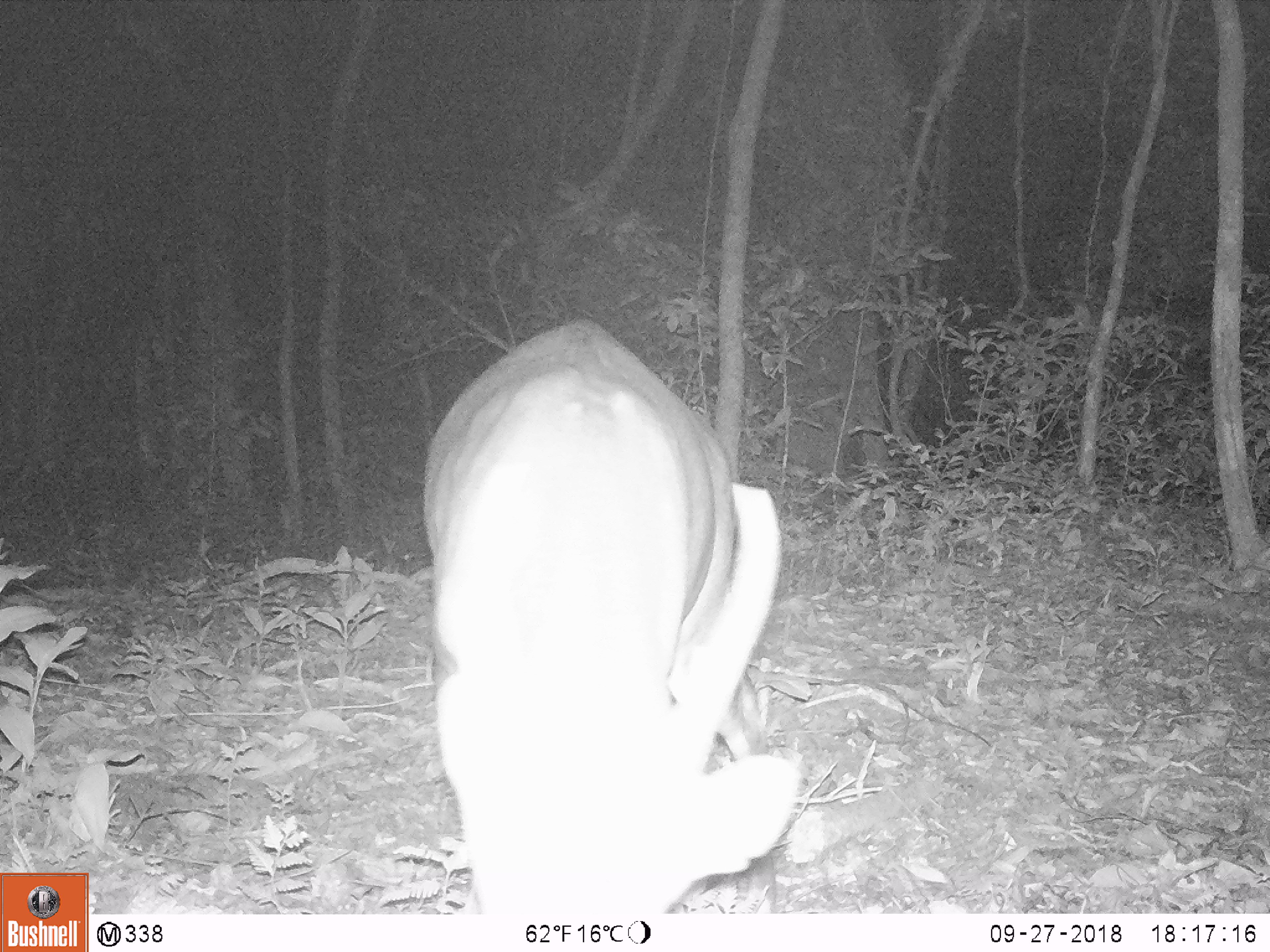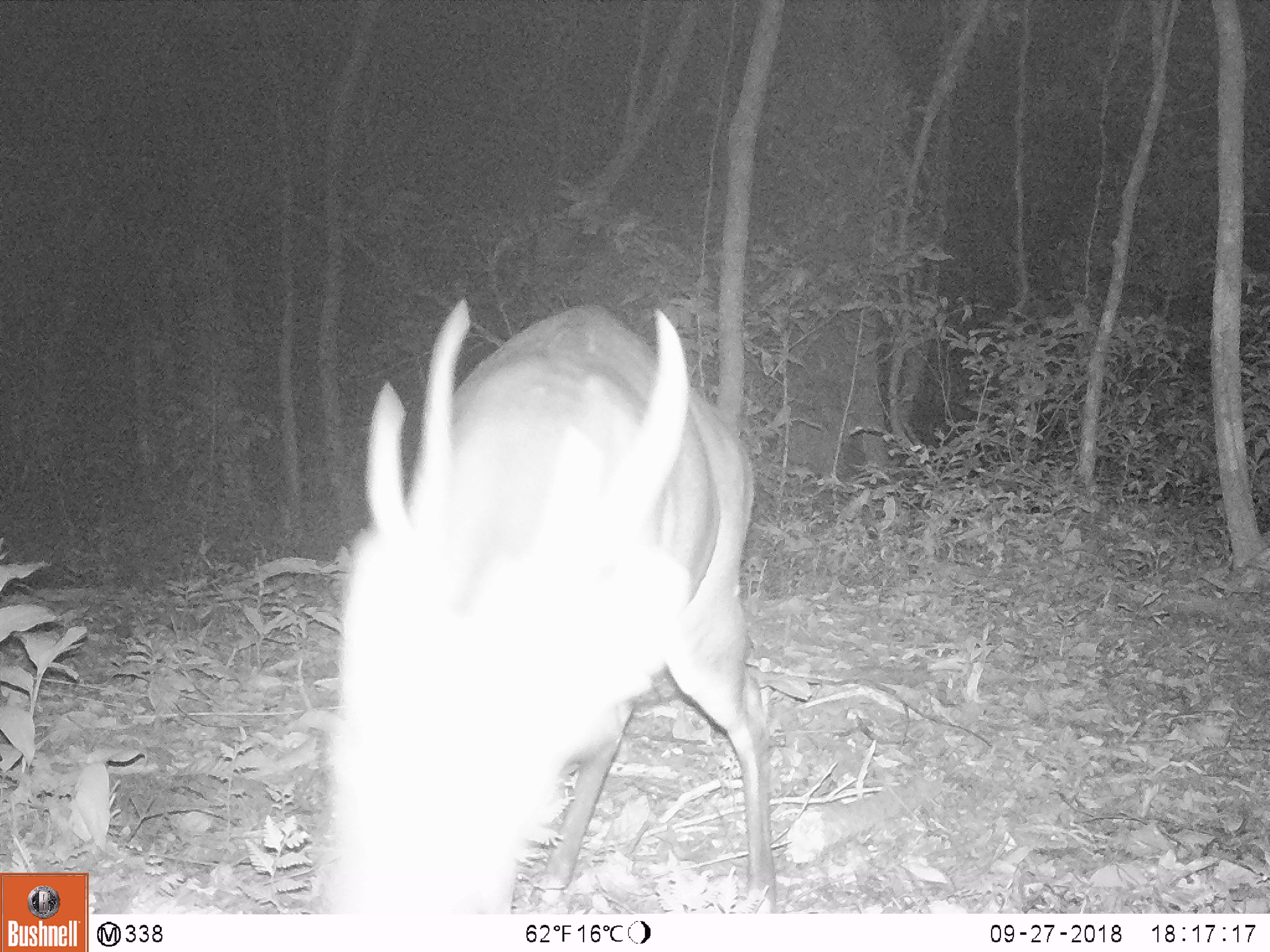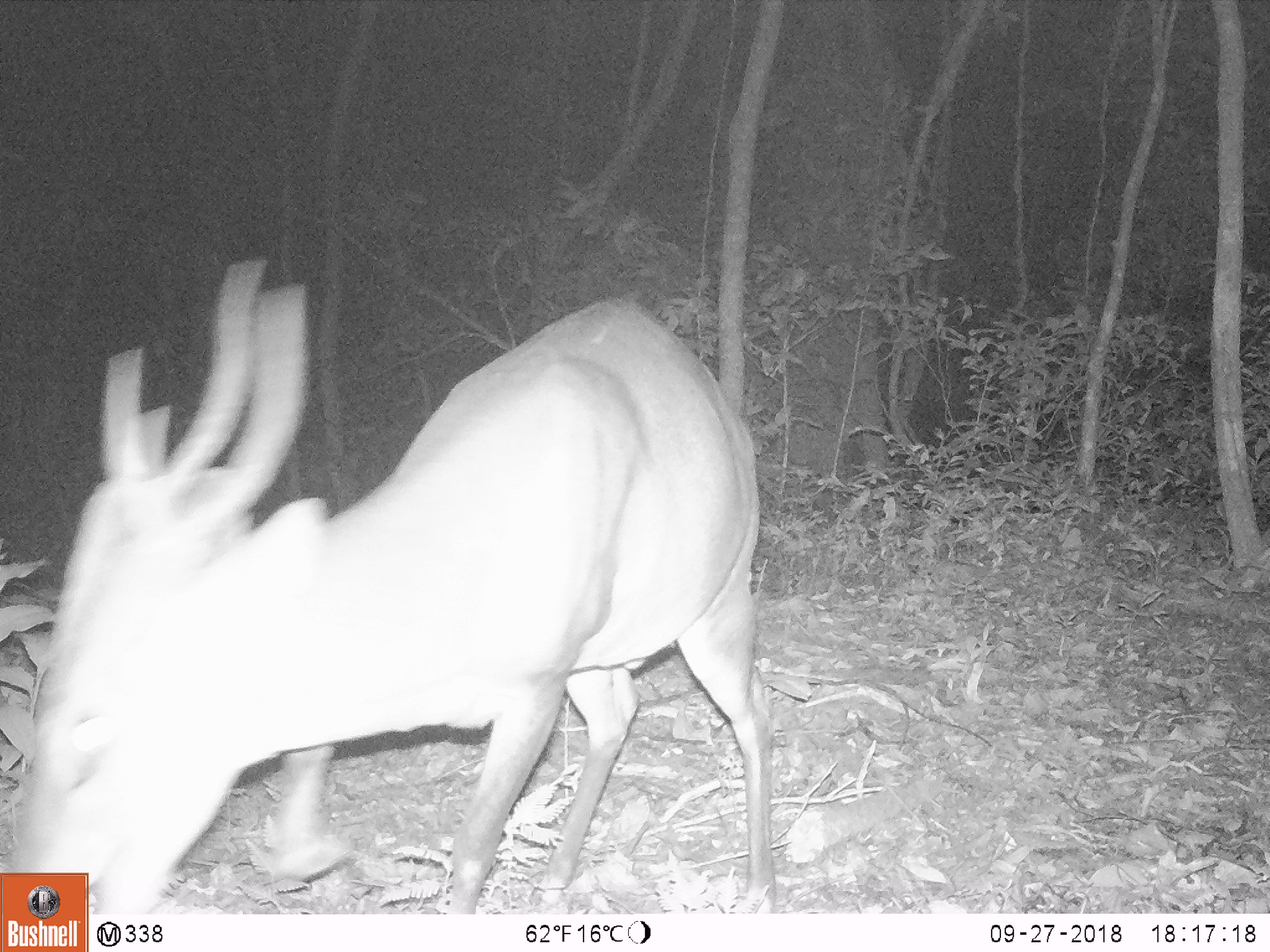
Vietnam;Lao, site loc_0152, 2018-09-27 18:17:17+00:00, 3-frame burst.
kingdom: Animalia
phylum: Chordata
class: Mammalia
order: Artiodactyla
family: Cervidae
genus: Muntiacus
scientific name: Muntiacus vuquangensis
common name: large-antlered muntjac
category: large antlered muntjac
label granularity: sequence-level